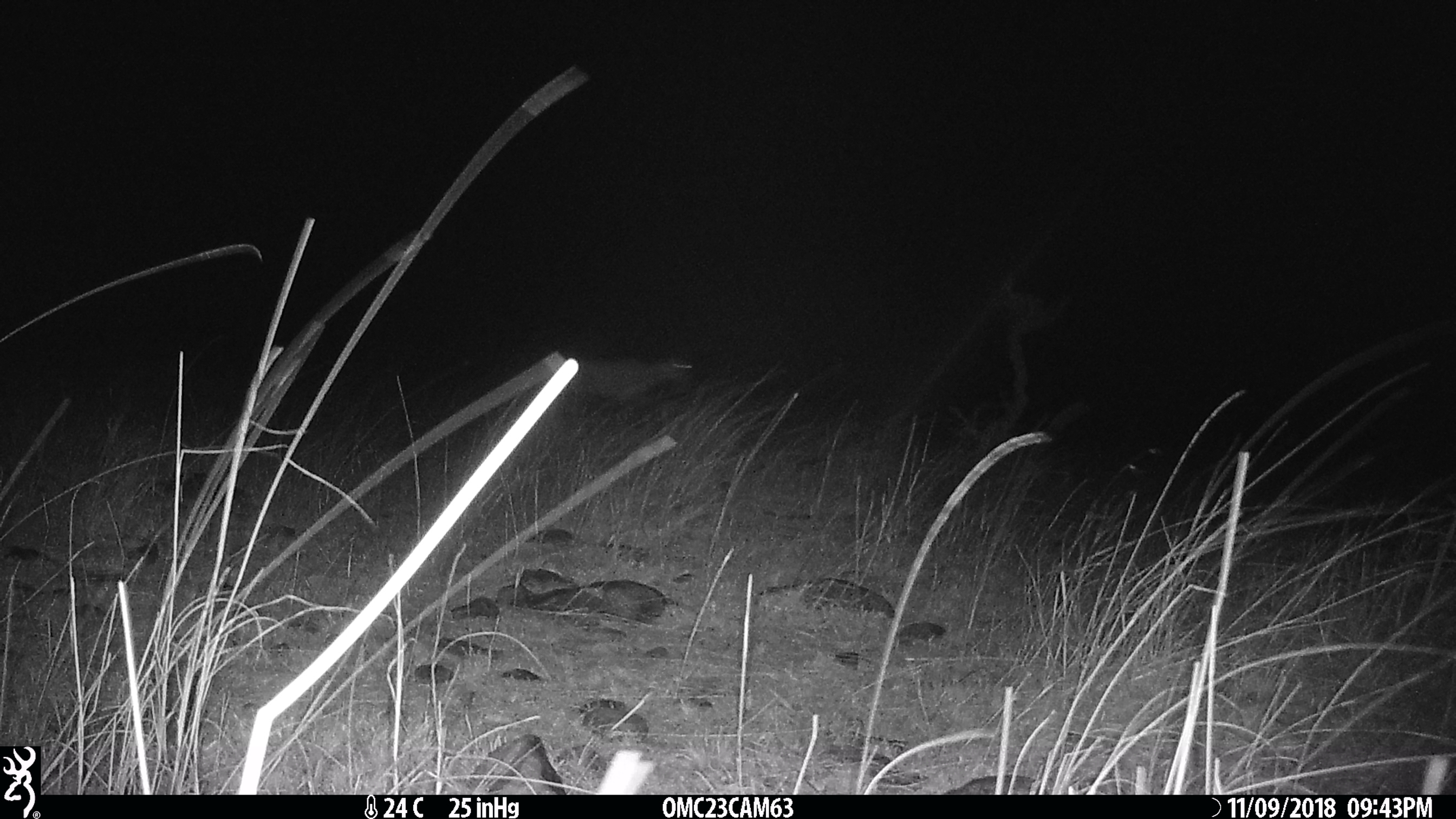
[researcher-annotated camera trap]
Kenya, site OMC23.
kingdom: Animalia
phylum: Chordata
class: Mammalia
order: Artiodactyla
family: Bovidae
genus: Damaliscus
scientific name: Damaliscus lunatus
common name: topi